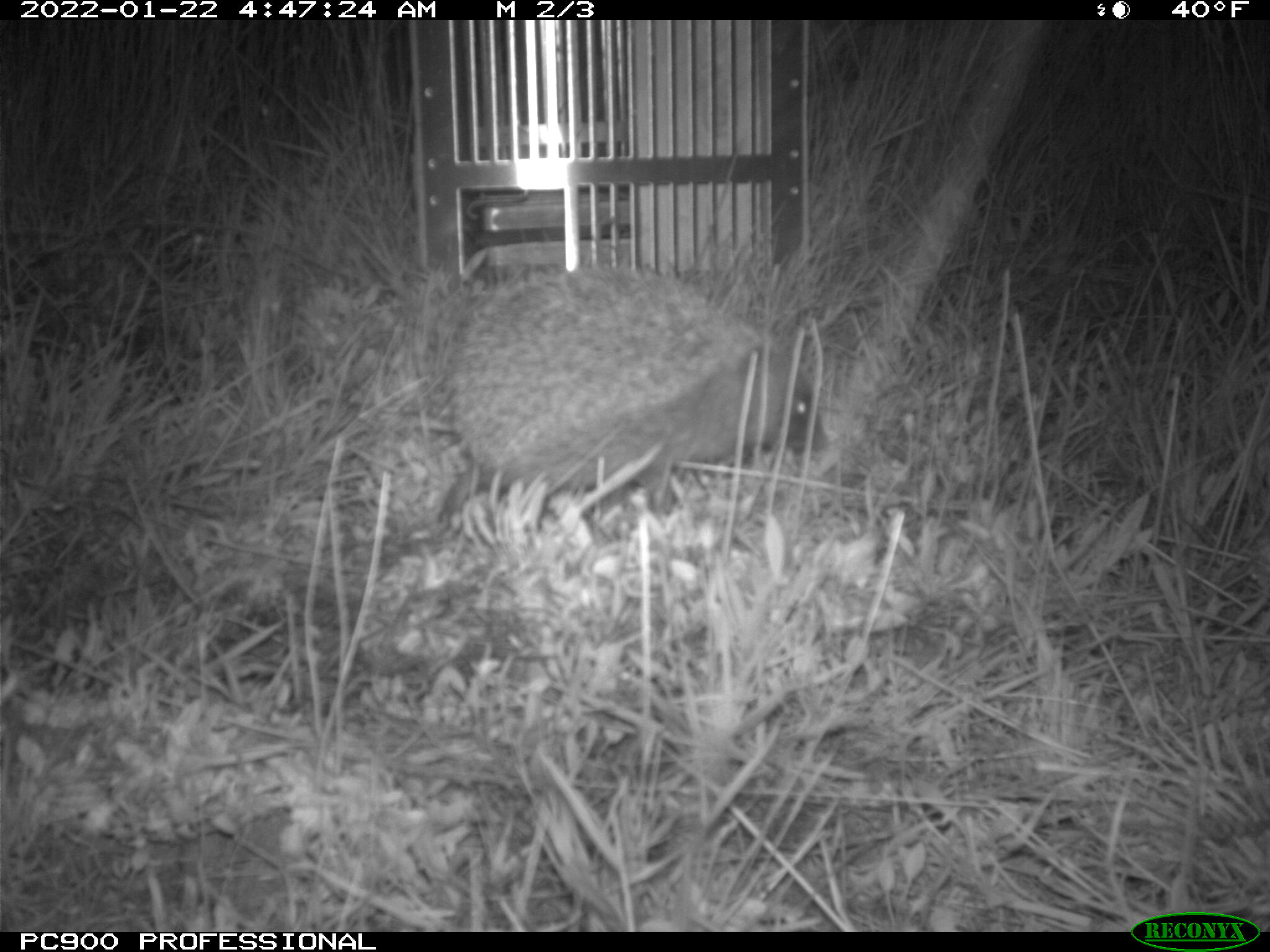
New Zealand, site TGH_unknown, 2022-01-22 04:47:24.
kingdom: Animalia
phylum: Chordata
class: Mammalia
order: Eulipotyphla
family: Erinaceidae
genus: Erinaceus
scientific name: Erinaceus europaeus europaeus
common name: european hedgehog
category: hedgehog